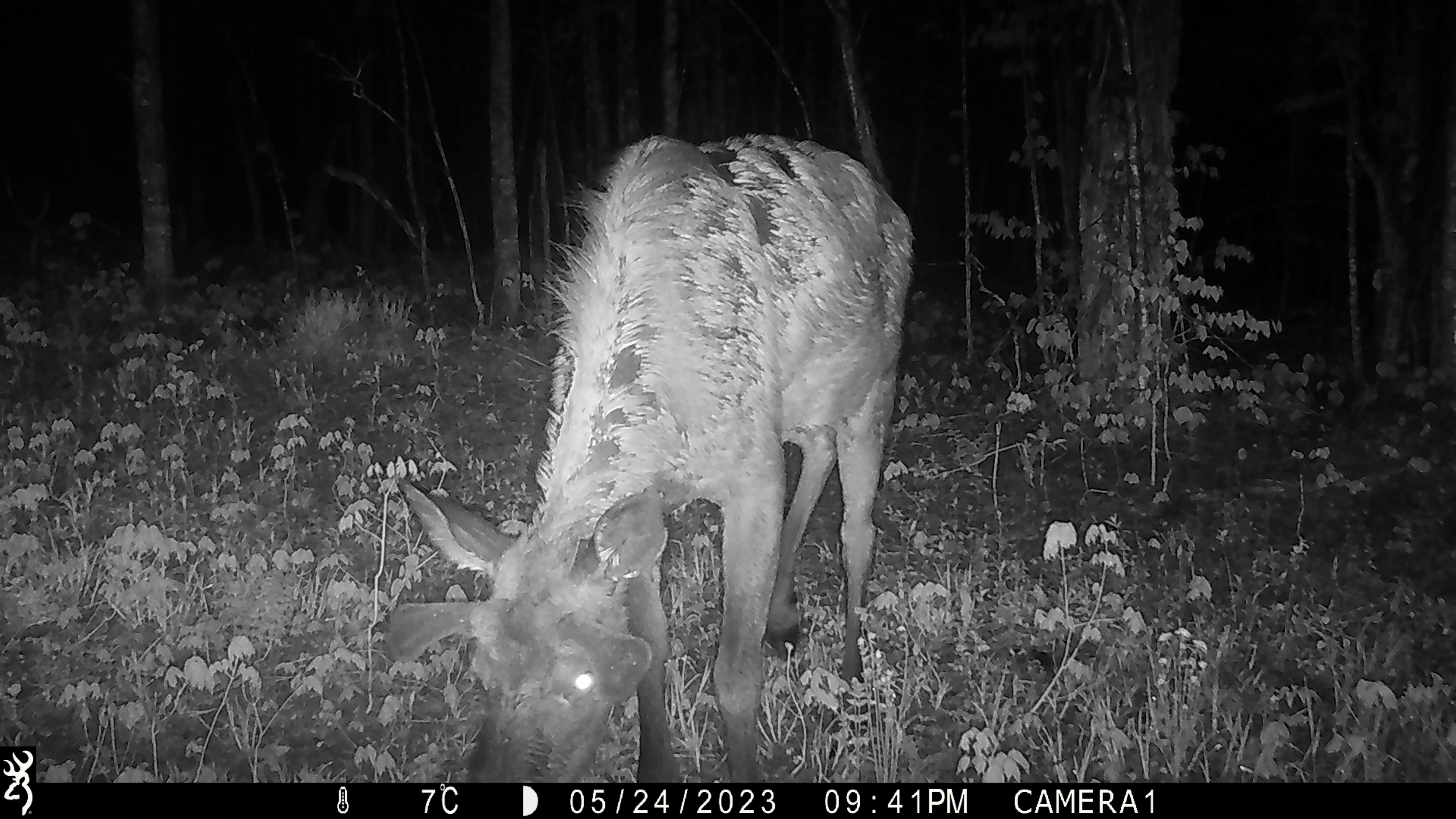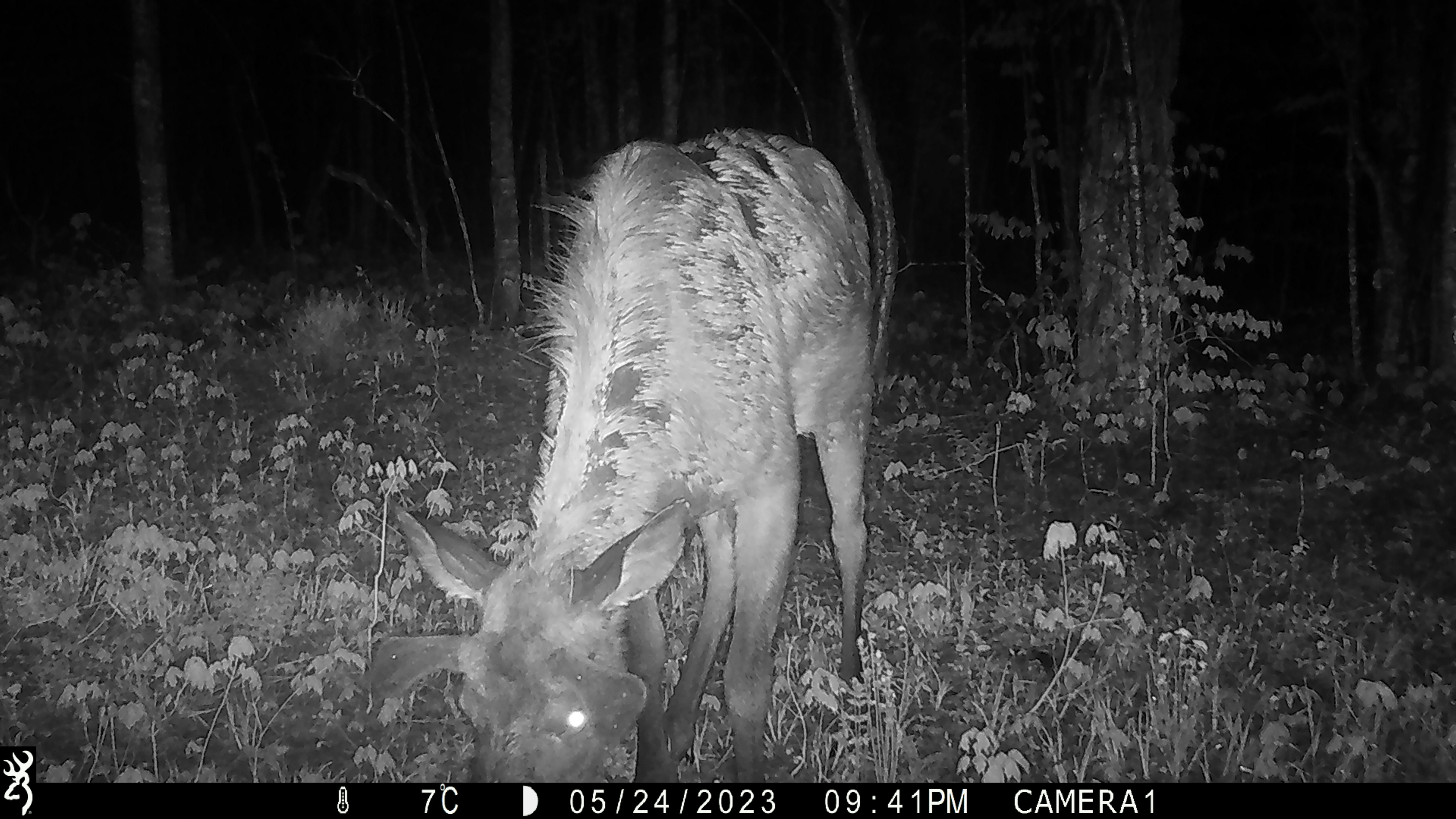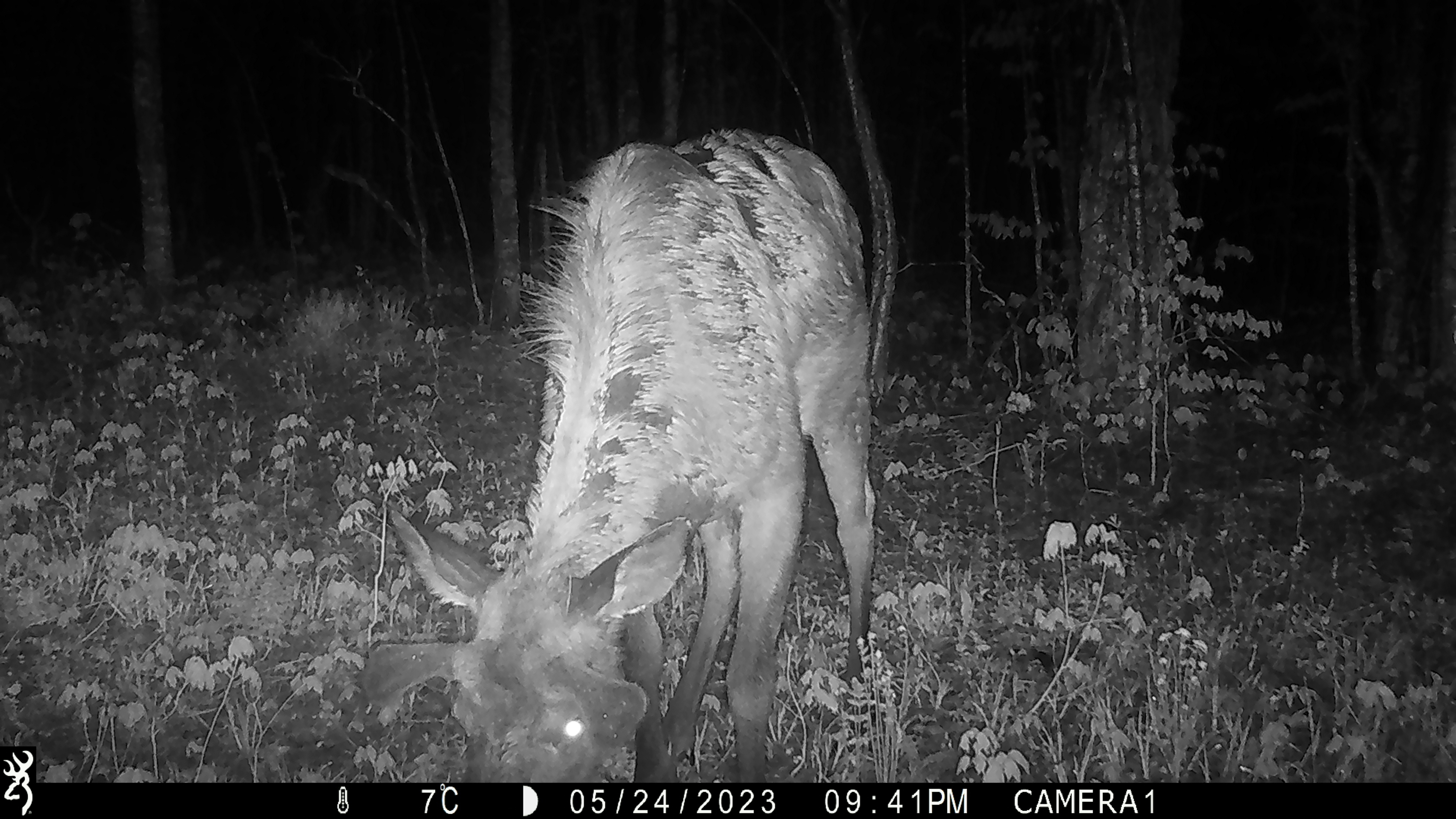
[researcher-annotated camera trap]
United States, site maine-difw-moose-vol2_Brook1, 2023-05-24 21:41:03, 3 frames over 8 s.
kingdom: Animalia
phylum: Chordata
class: Mammalia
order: Artiodactyla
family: Cervidae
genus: Alces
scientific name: Alces alces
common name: moose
Moose (Alces alces).